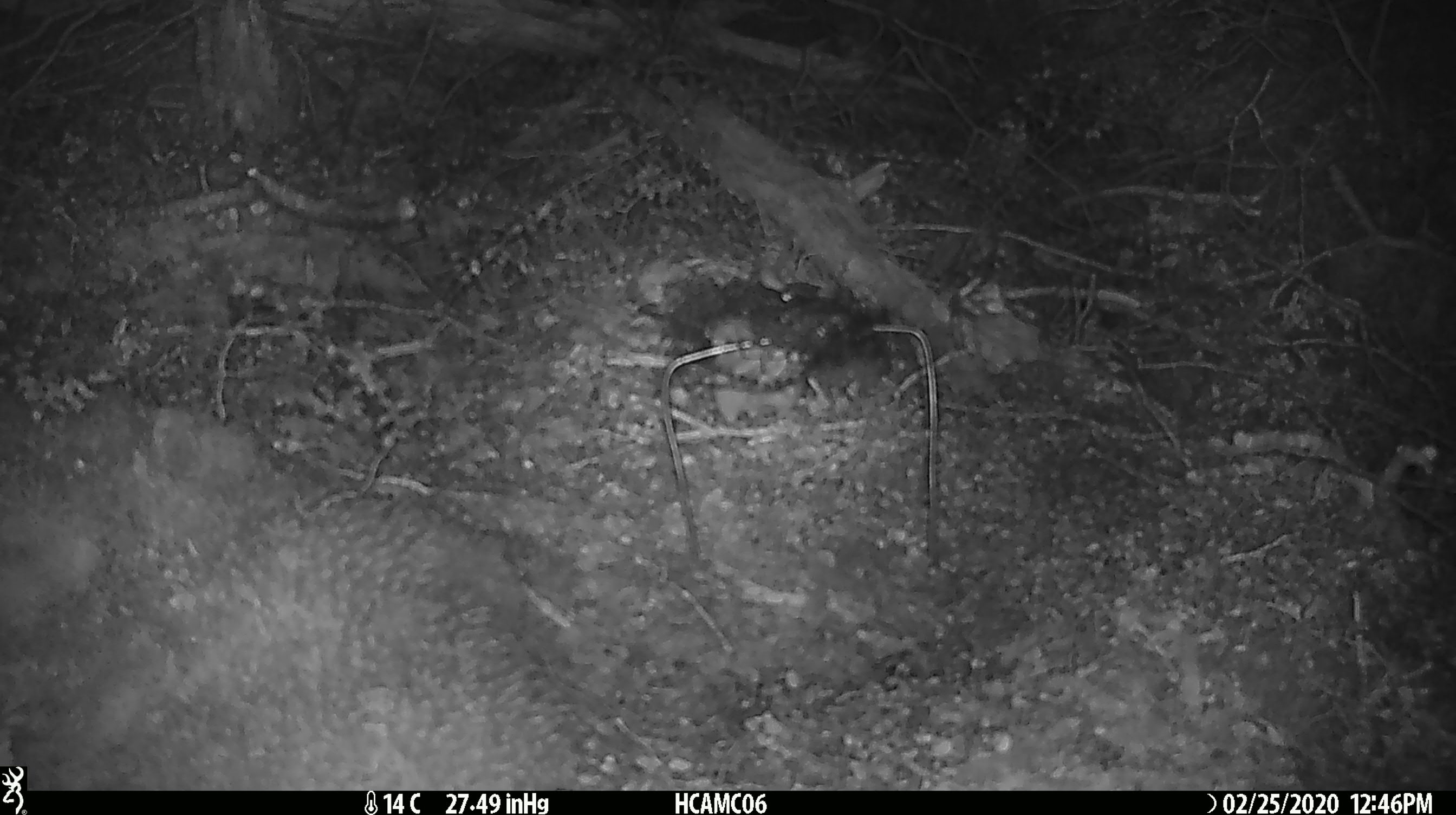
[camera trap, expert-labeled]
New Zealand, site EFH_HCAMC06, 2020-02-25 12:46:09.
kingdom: Animalia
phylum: Chordata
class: Mammalia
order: Rodentia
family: Muridae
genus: Mus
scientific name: Mus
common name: mouse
Mouse (Mus).